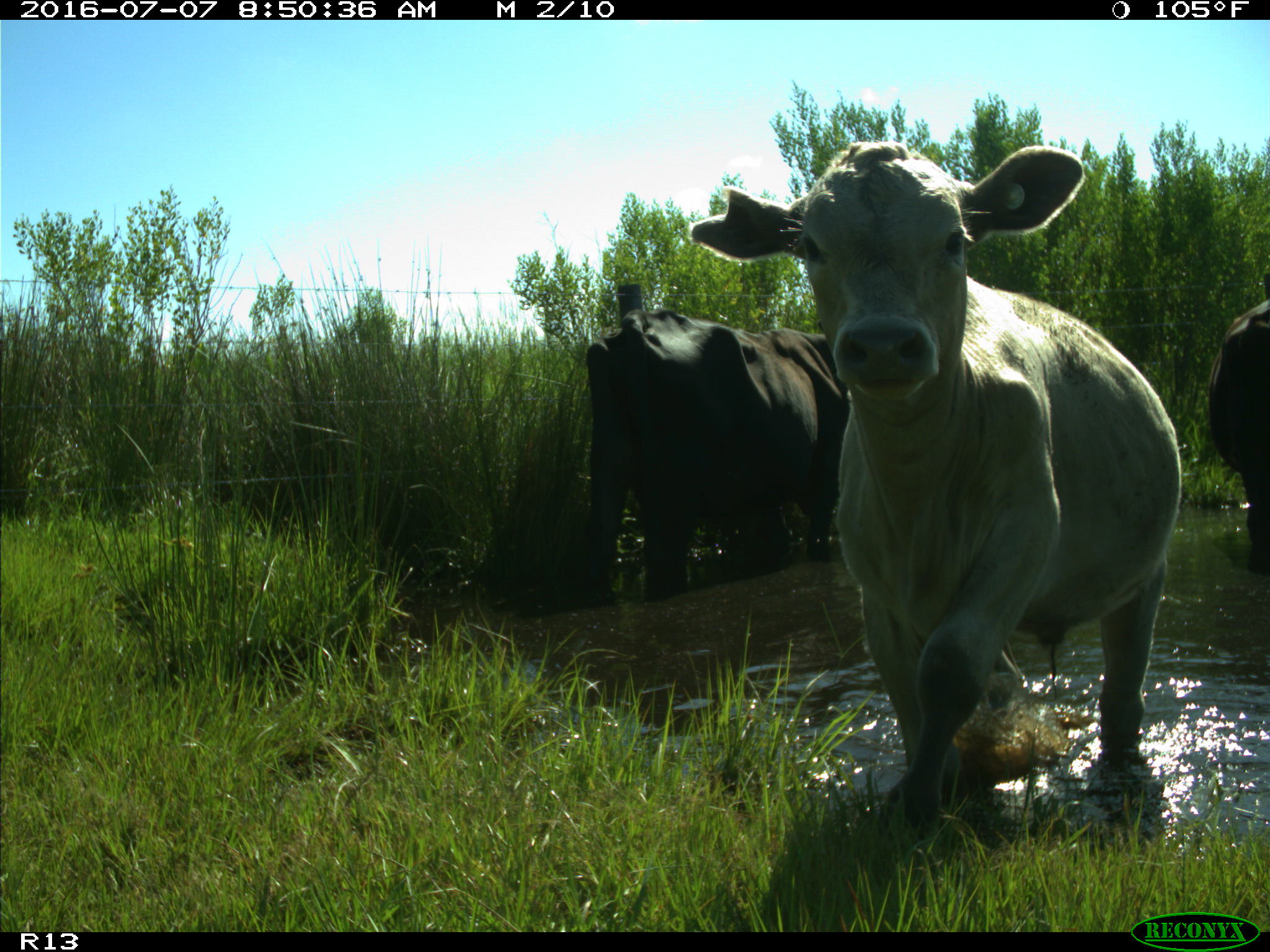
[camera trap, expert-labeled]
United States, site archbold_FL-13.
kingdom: Animalia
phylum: Chordata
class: Mammalia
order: Artiodactyla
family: Bovidae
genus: Bos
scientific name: Bos taurus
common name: domestic cow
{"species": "Bos taurus (domestic cow)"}